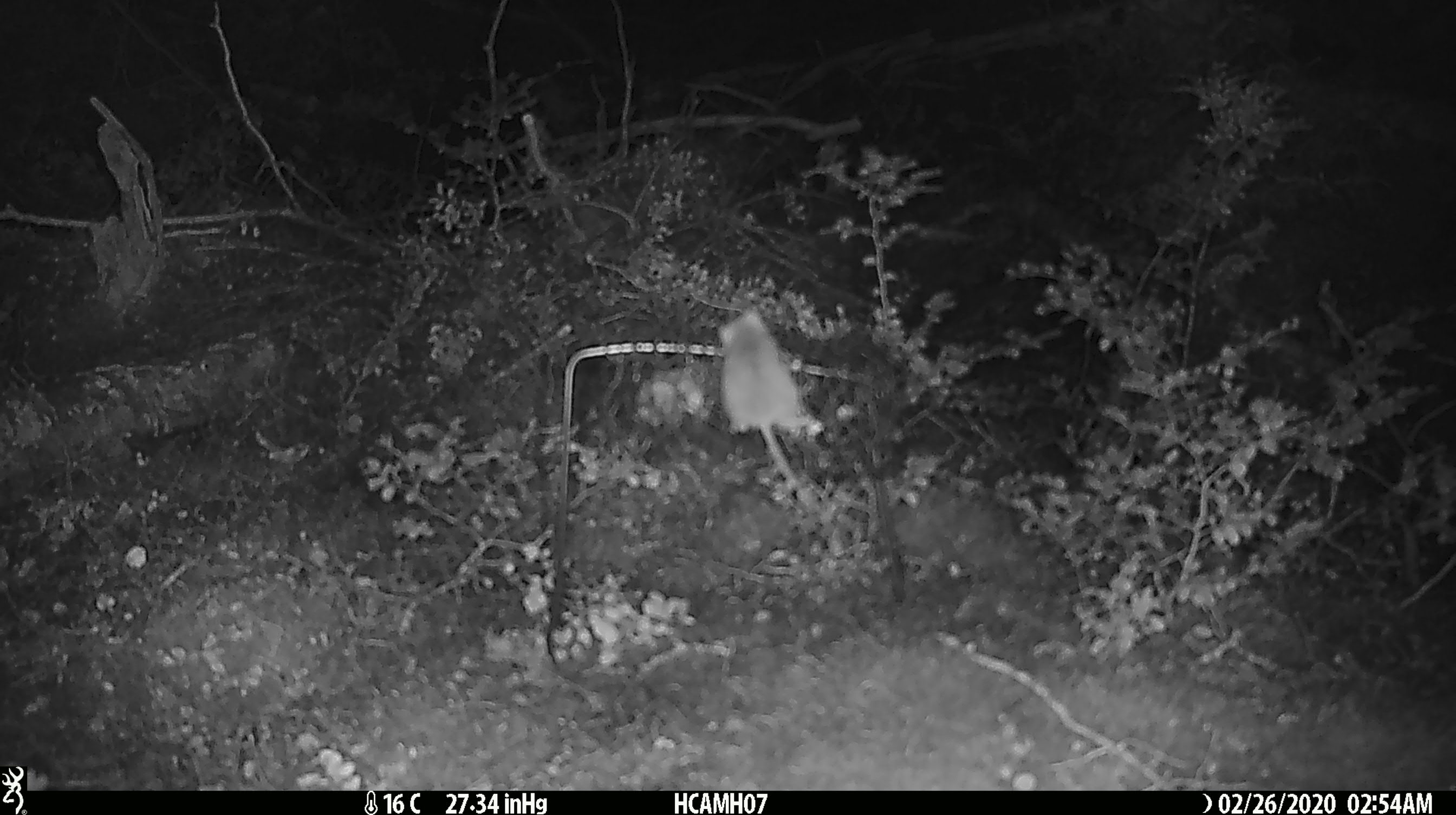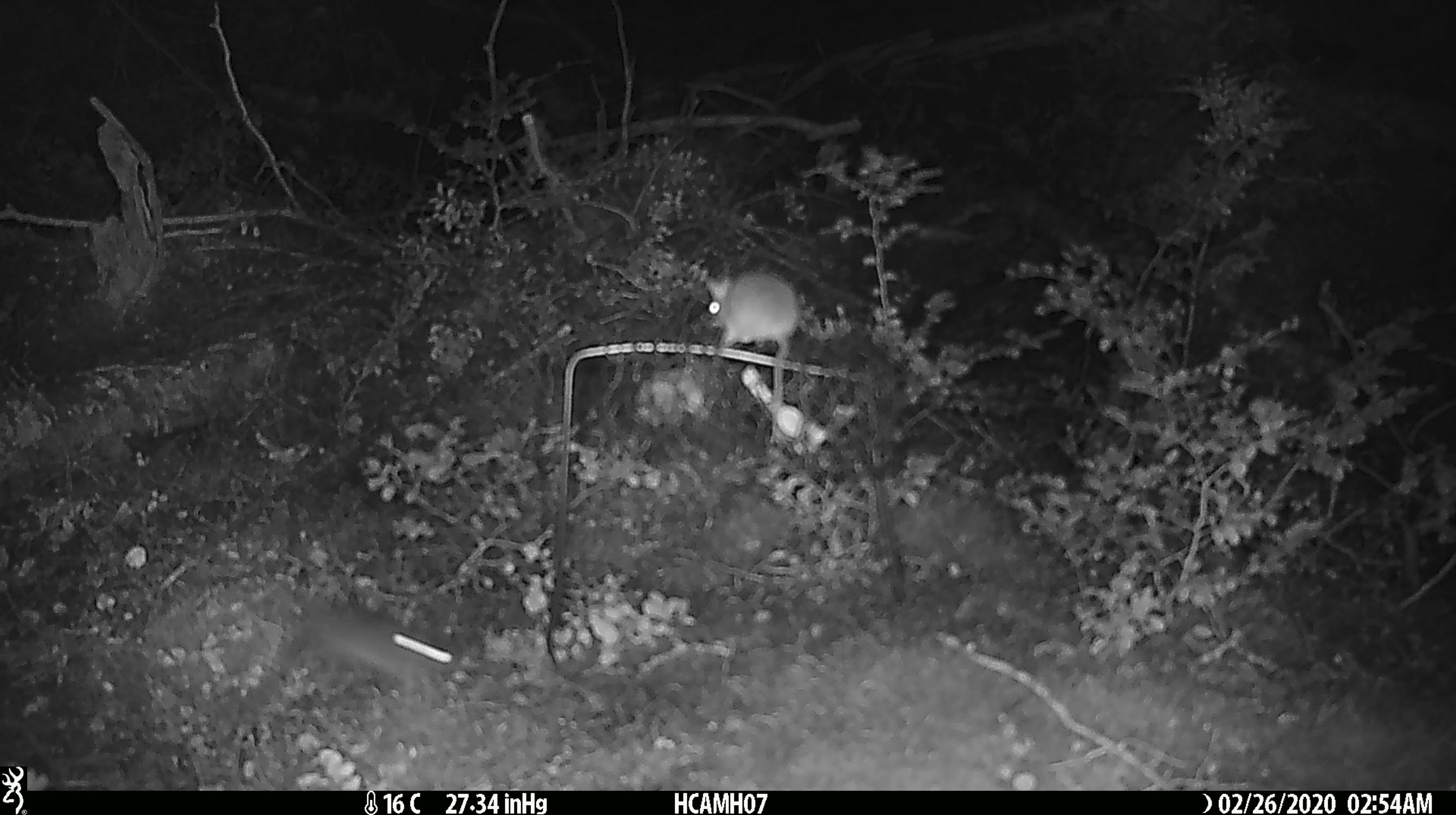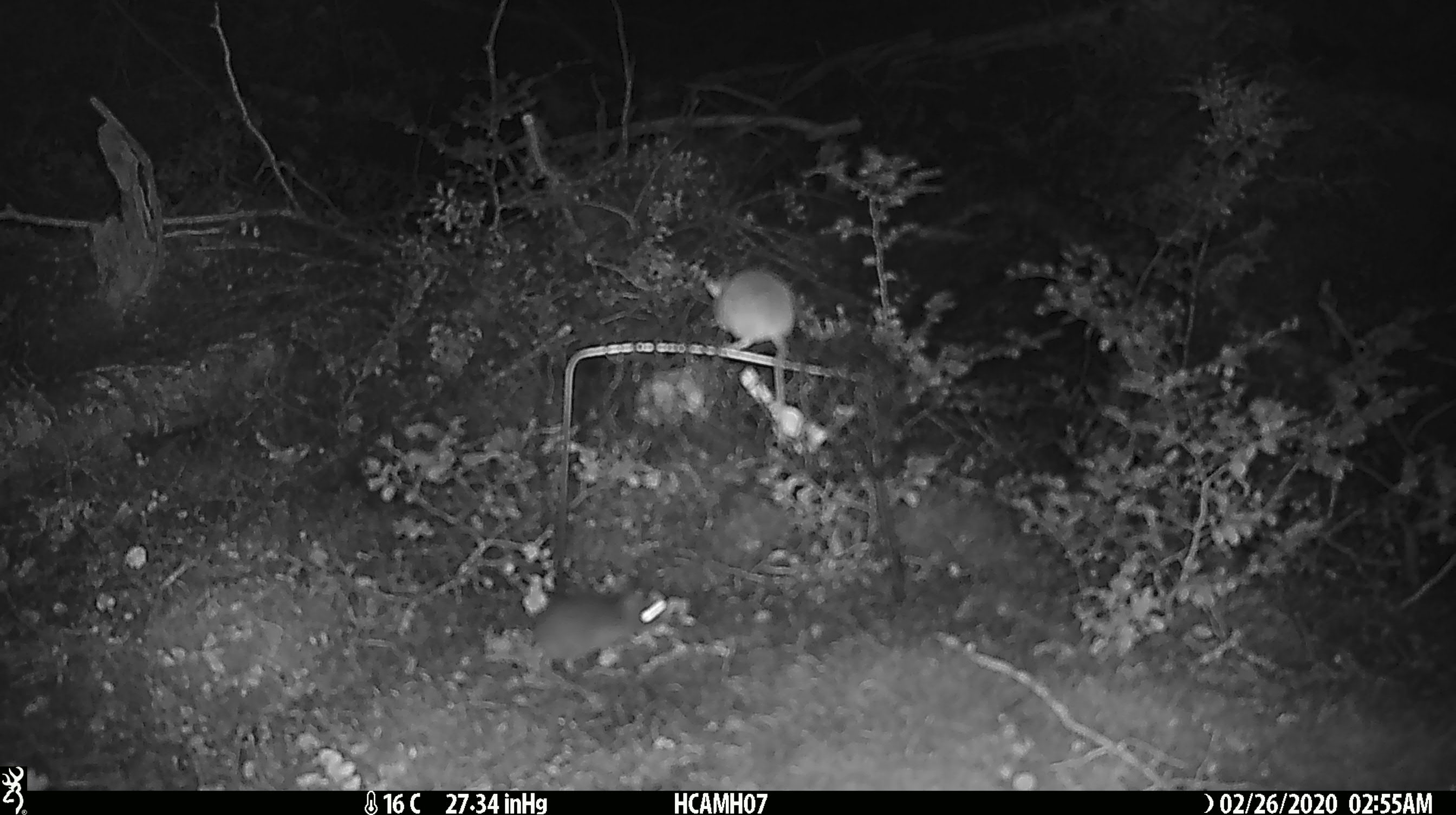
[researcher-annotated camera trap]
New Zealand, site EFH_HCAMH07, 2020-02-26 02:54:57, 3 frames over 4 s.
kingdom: Animalia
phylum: Chordata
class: Mammalia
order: Rodentia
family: Muridae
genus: Mus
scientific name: Mus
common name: mouse